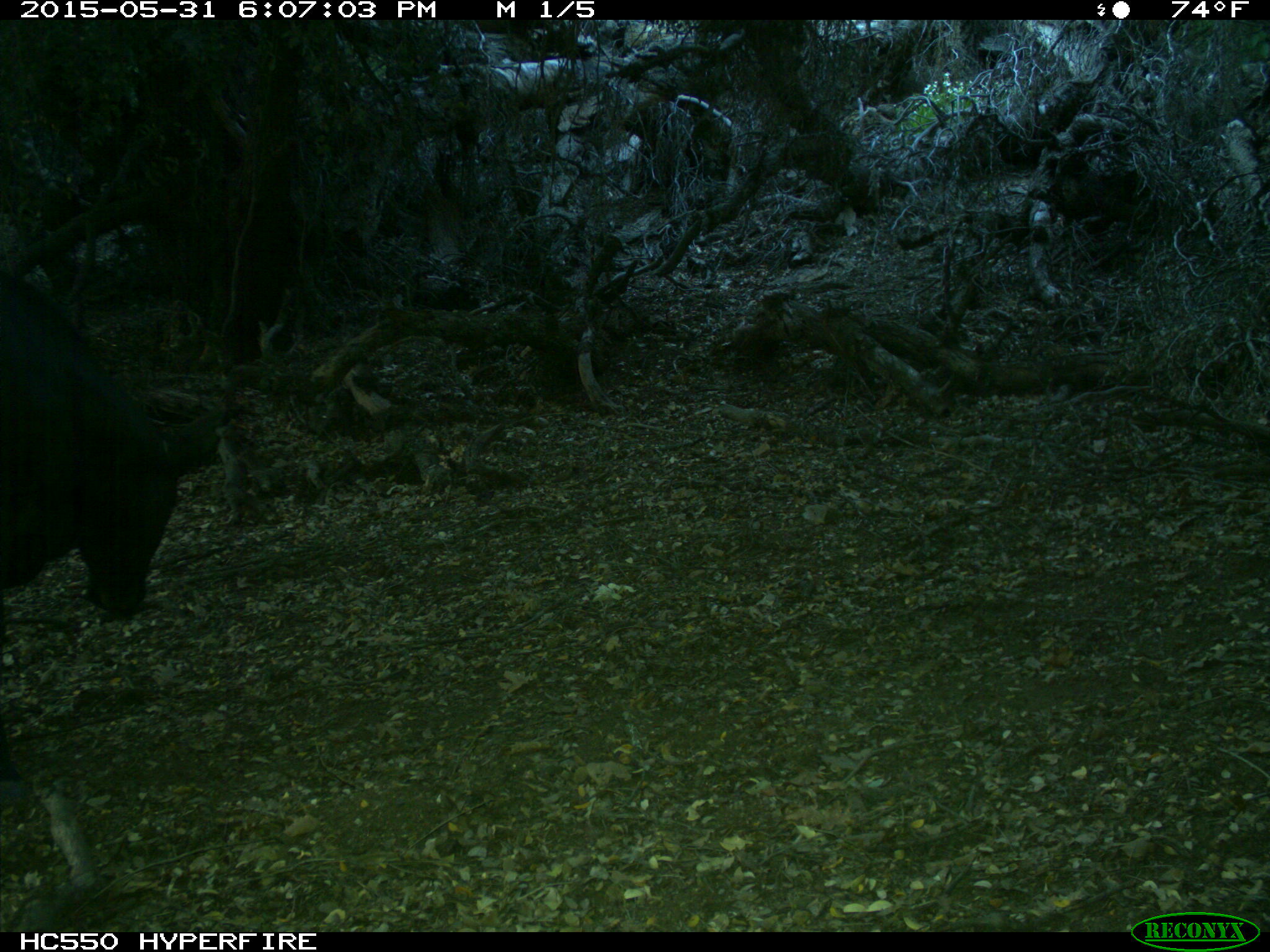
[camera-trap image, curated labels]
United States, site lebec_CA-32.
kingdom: Animalia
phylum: Chordata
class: Mammalia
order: Artiodactyla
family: Bovidae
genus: Bos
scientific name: Bos taurus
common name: domestic cow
Bos taurus (domestic cow).